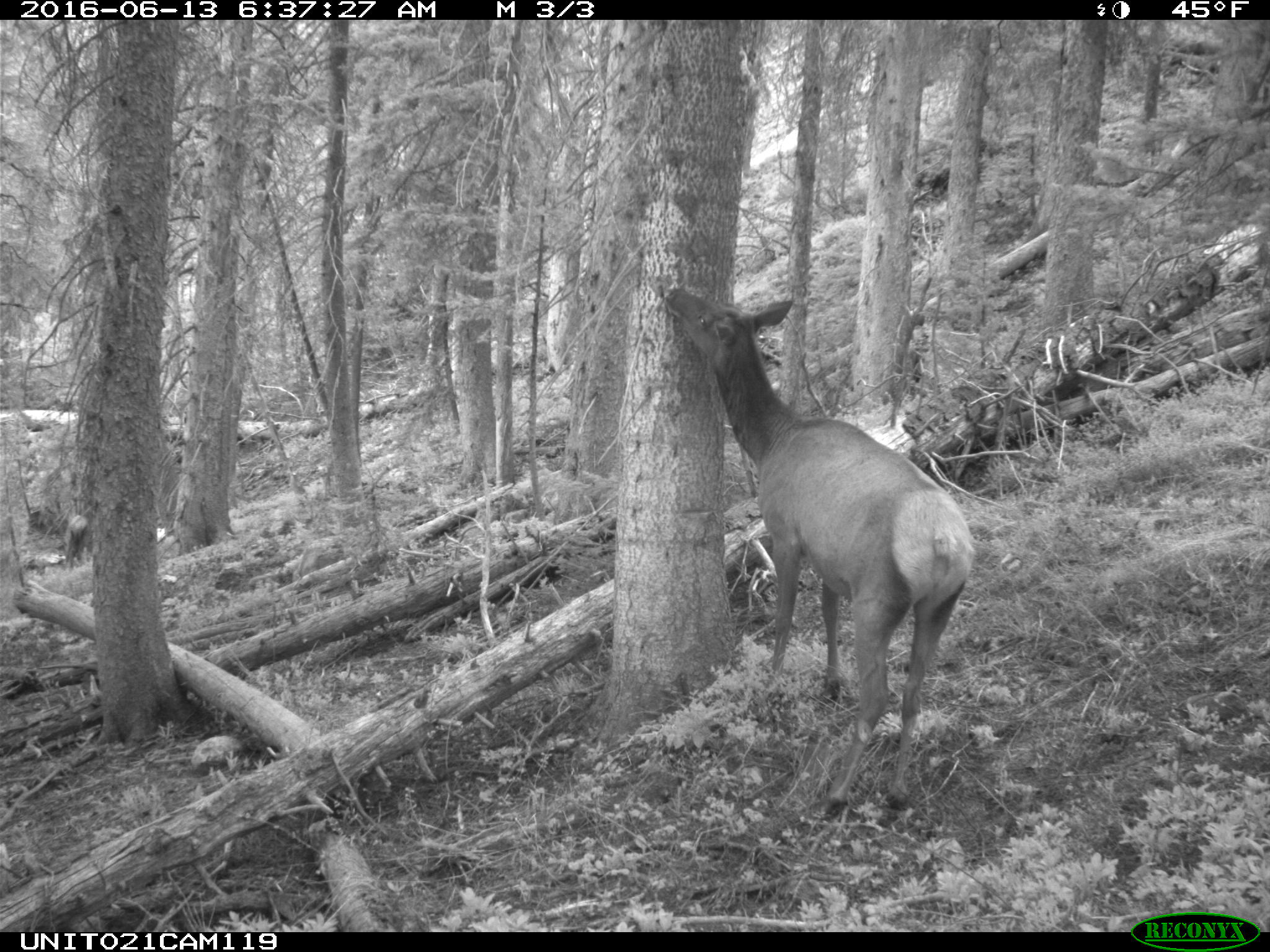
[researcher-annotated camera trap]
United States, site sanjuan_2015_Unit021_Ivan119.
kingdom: Animalia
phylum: Chordata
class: Mammalia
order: Artiodactyla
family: Cervidae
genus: Cervus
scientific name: Cervus elaphus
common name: red deer